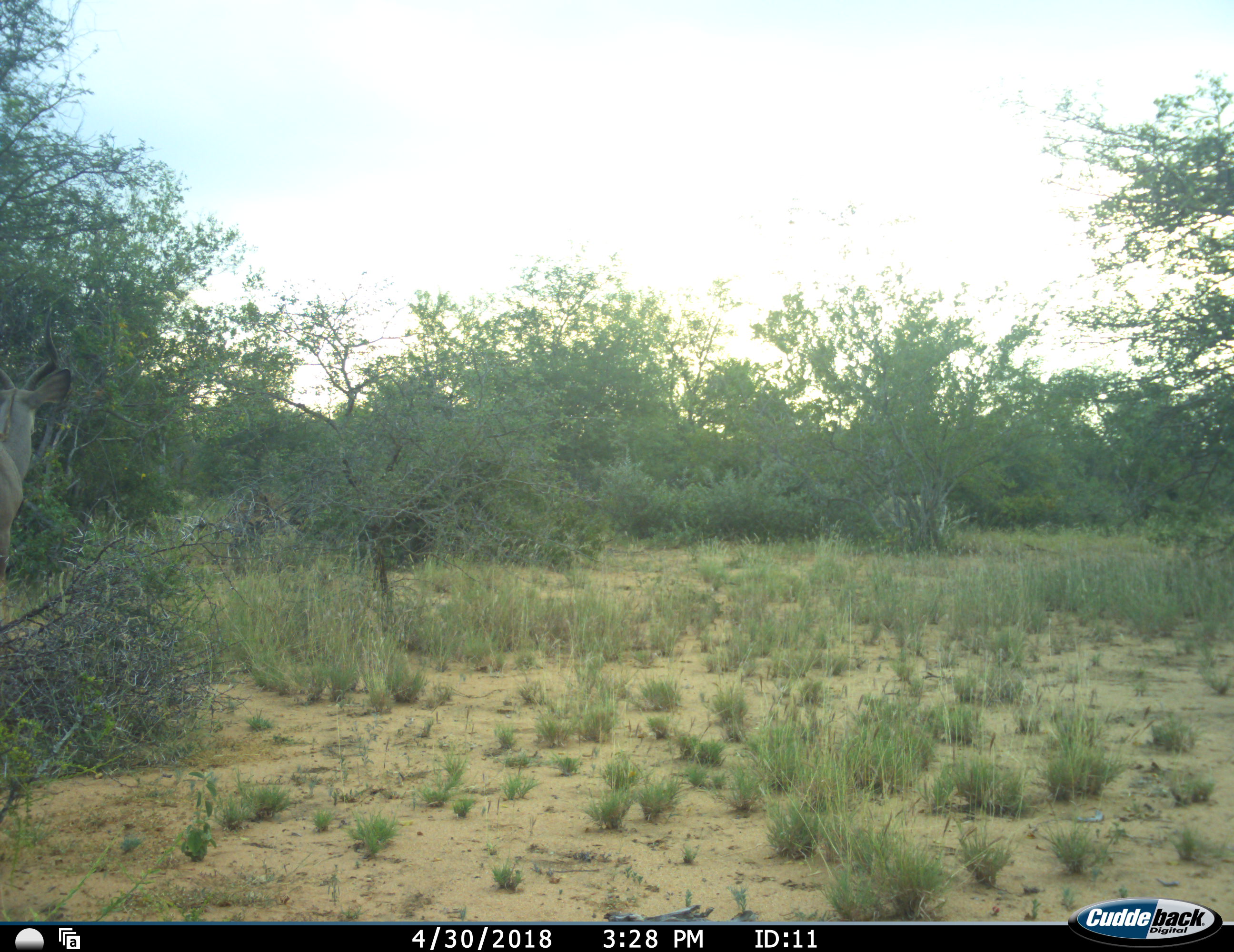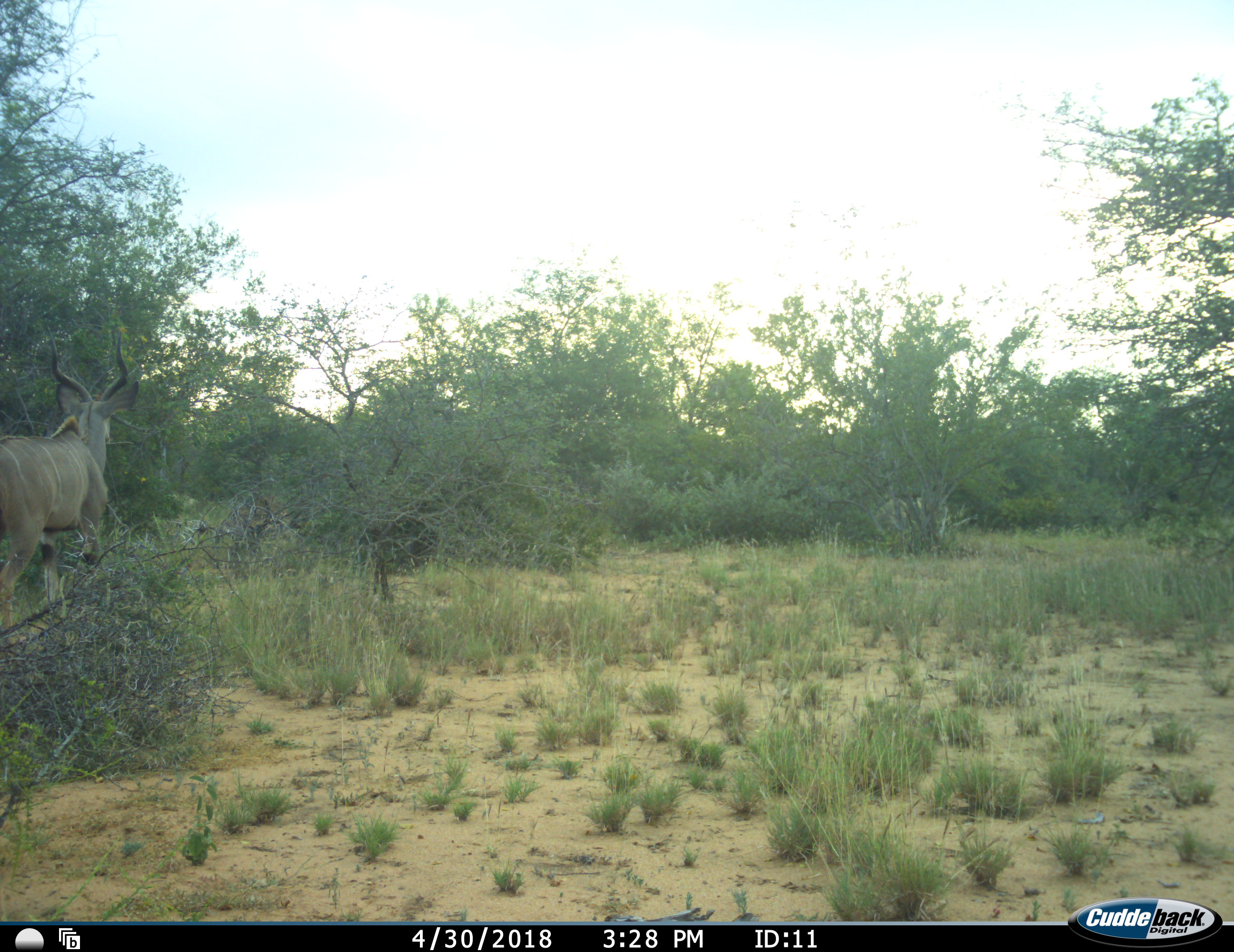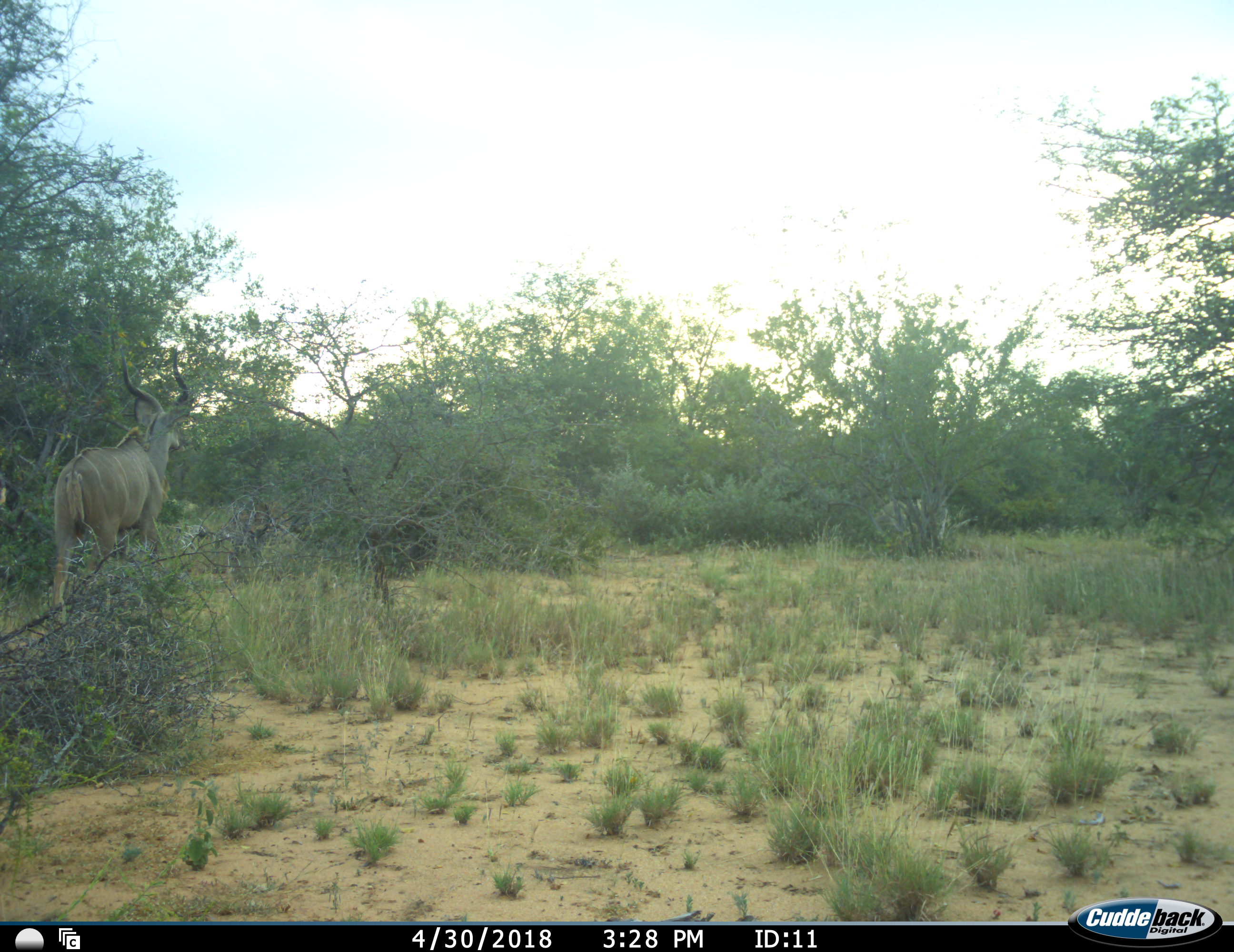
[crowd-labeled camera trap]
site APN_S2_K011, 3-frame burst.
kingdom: Animalia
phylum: Chordata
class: Mammalia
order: Artiodactyla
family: Bovidae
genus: Tragelaphus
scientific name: Tragelaphus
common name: kudu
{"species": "kudu (Tragelaphus)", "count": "1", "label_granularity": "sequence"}